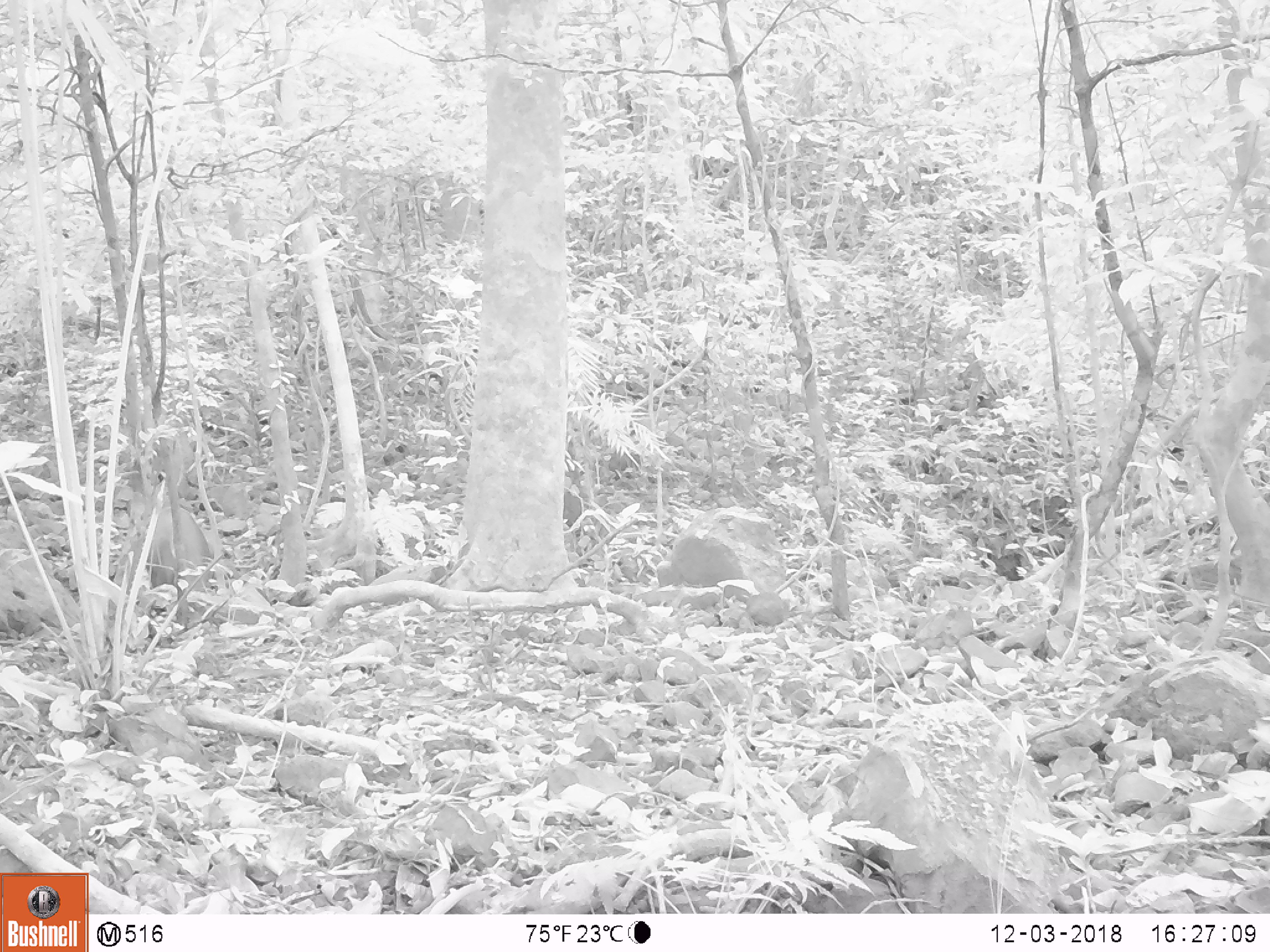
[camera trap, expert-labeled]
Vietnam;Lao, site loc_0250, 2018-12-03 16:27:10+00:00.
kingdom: Animalia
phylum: Chordata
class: Mammalia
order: Artiodactyla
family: Suidae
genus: Sus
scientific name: Sus scrofa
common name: eurasian wild pig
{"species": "eurasian wild pig (Sus scrofa)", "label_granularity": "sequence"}